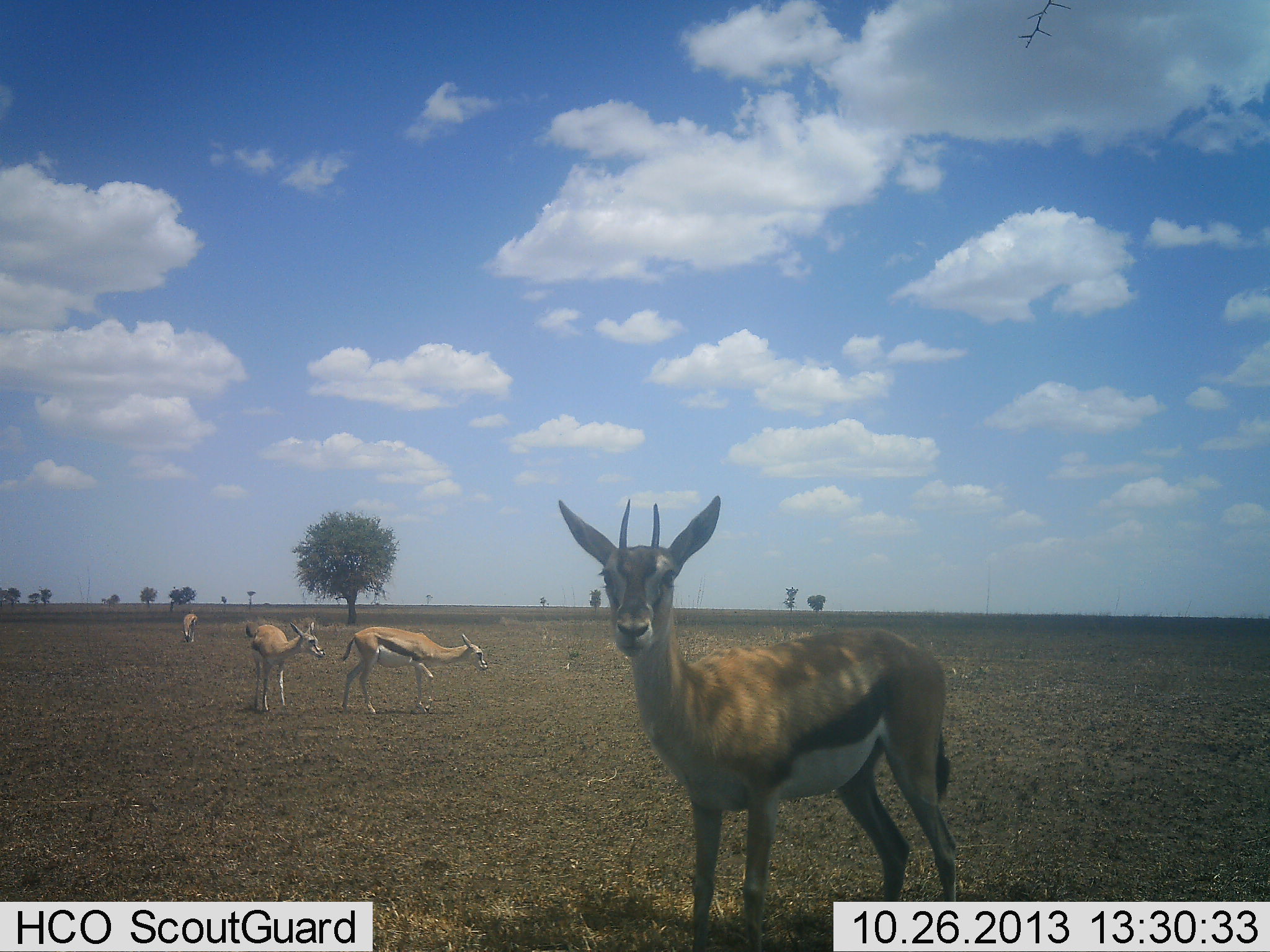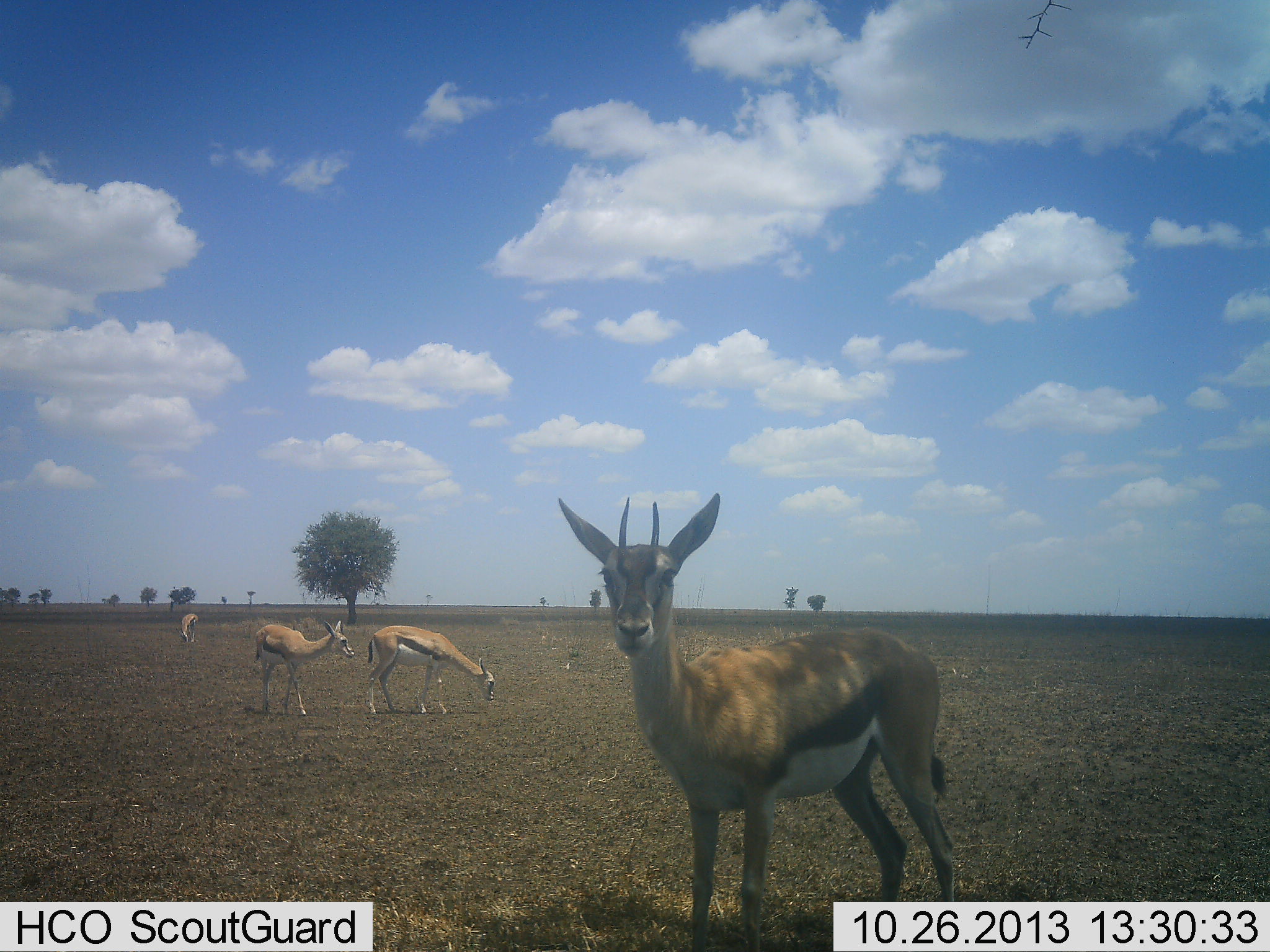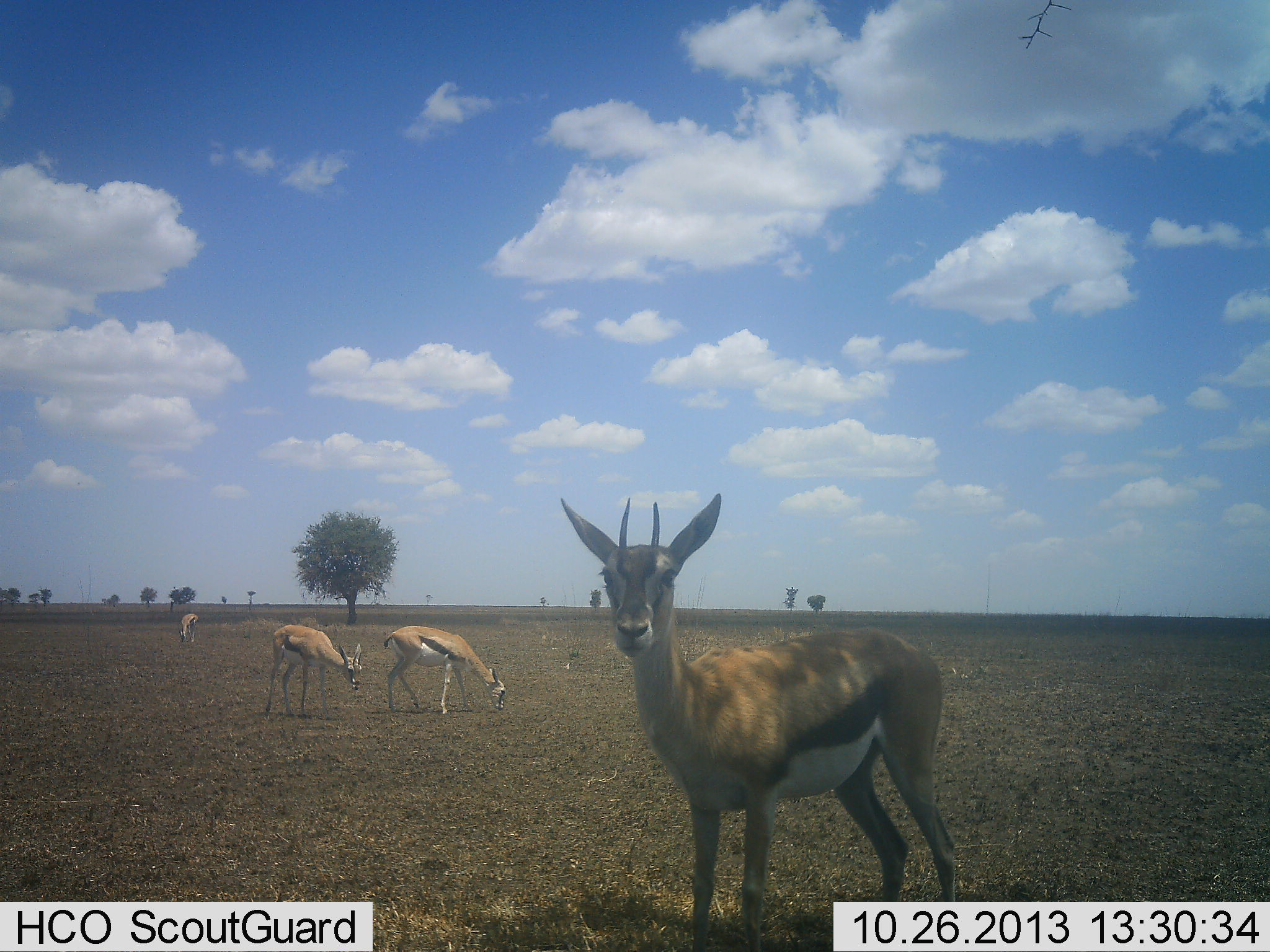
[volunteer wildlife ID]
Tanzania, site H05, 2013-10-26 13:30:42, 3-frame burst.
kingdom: Animalia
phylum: Chordata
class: Mammalia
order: Artiodactyla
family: Bovidae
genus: Eudorcas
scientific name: Eudorcas thomsonii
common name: thomson's gazelle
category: gazellethomsons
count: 4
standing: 100%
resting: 0%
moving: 50%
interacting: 10%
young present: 10%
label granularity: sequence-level